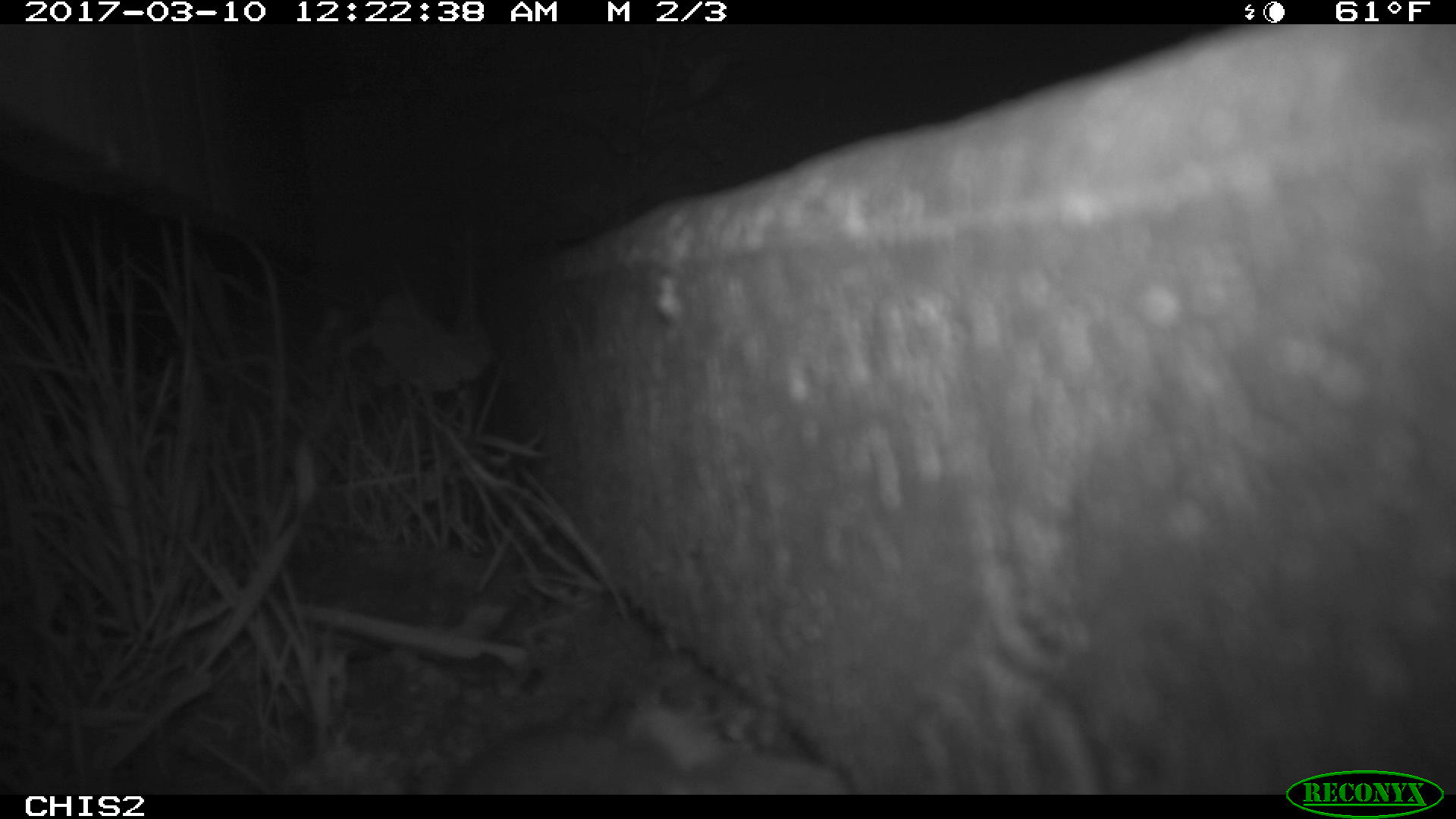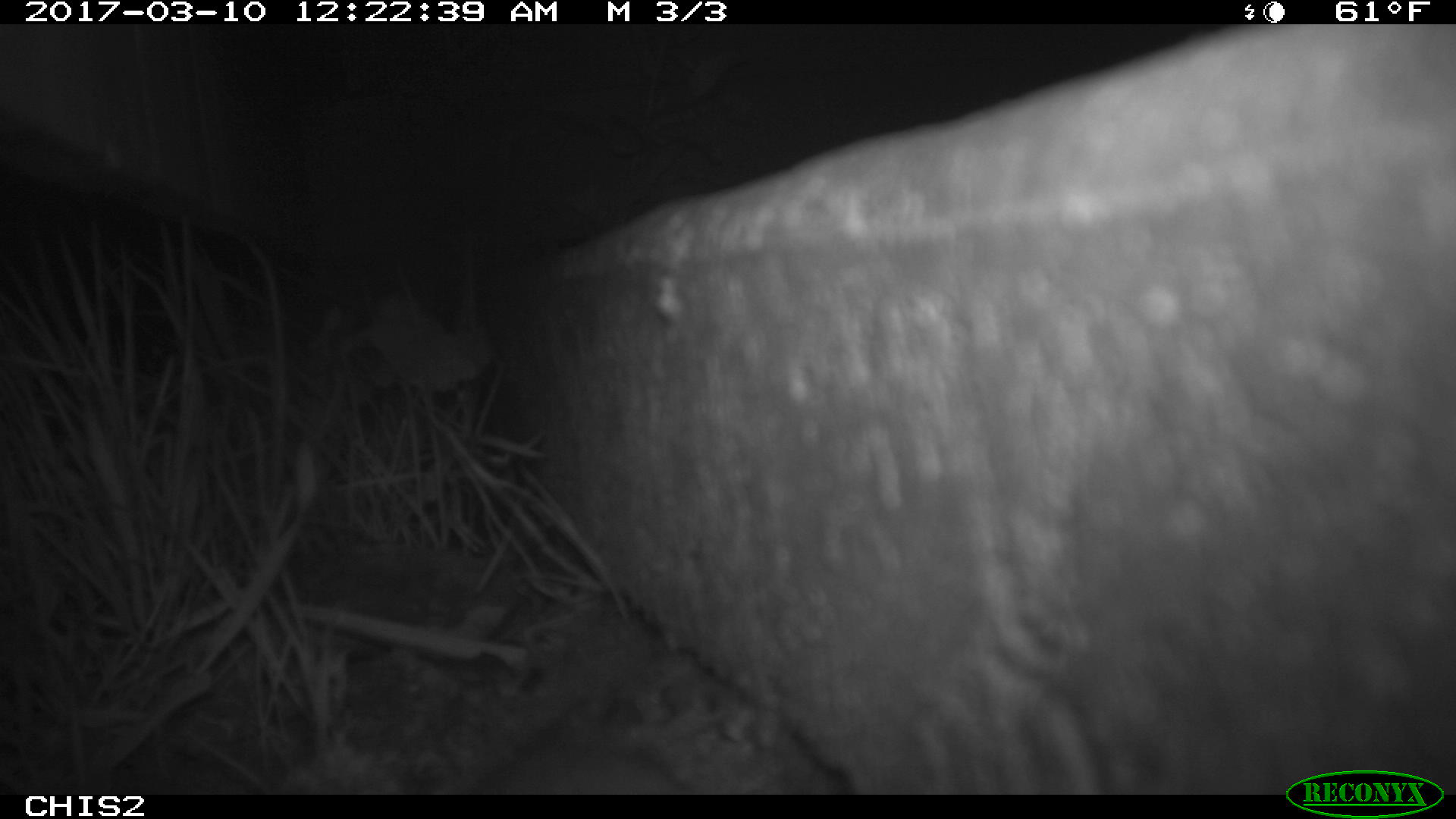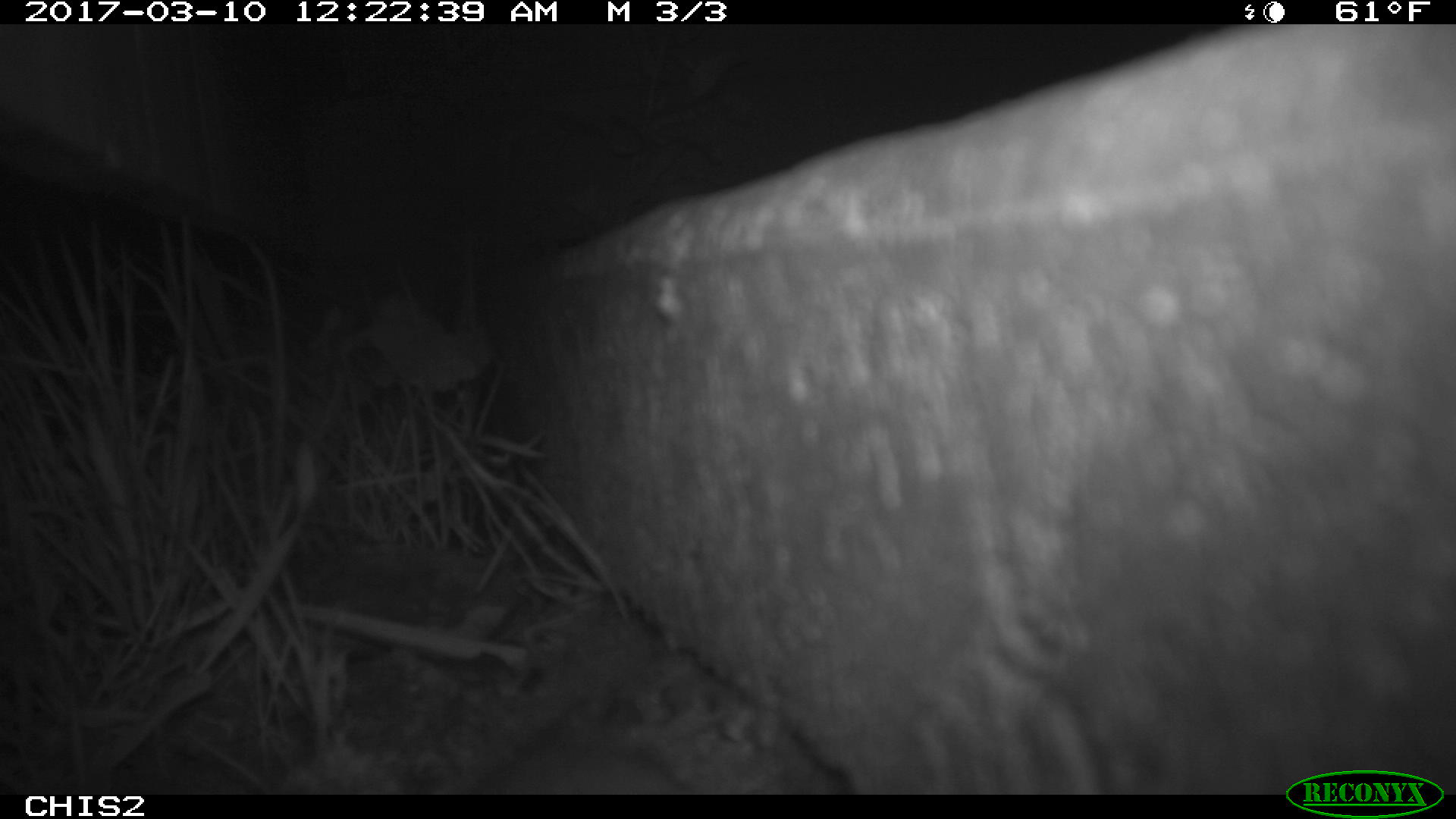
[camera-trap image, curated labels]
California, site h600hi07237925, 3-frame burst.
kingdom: Animalia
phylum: Chordata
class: Mammalia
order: Rodentia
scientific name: Rodentia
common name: rodent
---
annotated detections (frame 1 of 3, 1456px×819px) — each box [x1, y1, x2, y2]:
rodent: [418, 725, 685, 792]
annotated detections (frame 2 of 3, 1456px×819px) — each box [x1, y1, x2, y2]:
rodent: [472, 730, 692, 794]